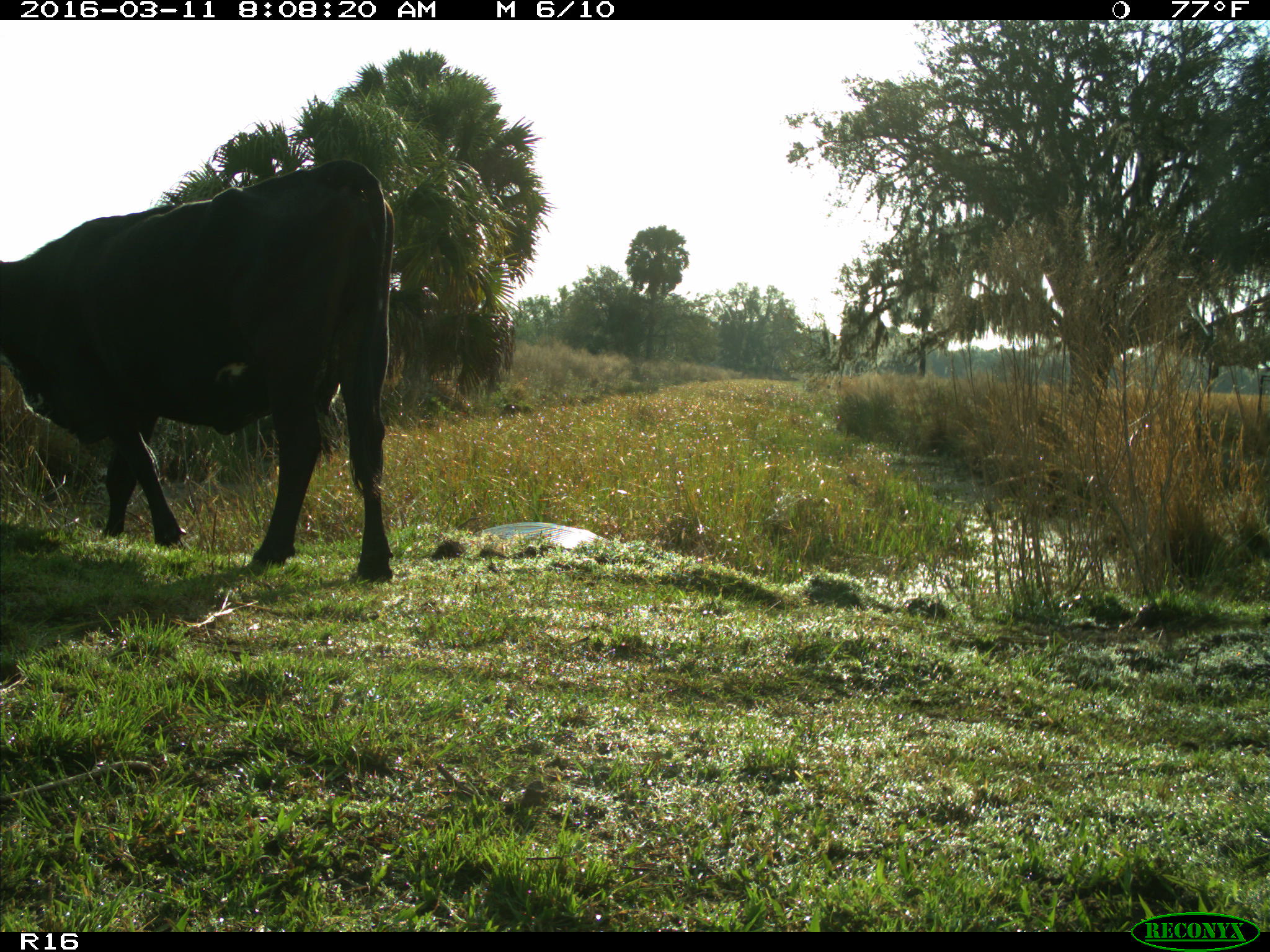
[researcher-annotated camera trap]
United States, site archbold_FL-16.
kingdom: Animalia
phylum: Chordata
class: Mammalia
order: Artiodactyla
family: Bovidae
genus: Bos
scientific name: Bos taurus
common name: domestic cow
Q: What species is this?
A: Bos taurus (domestic cow).